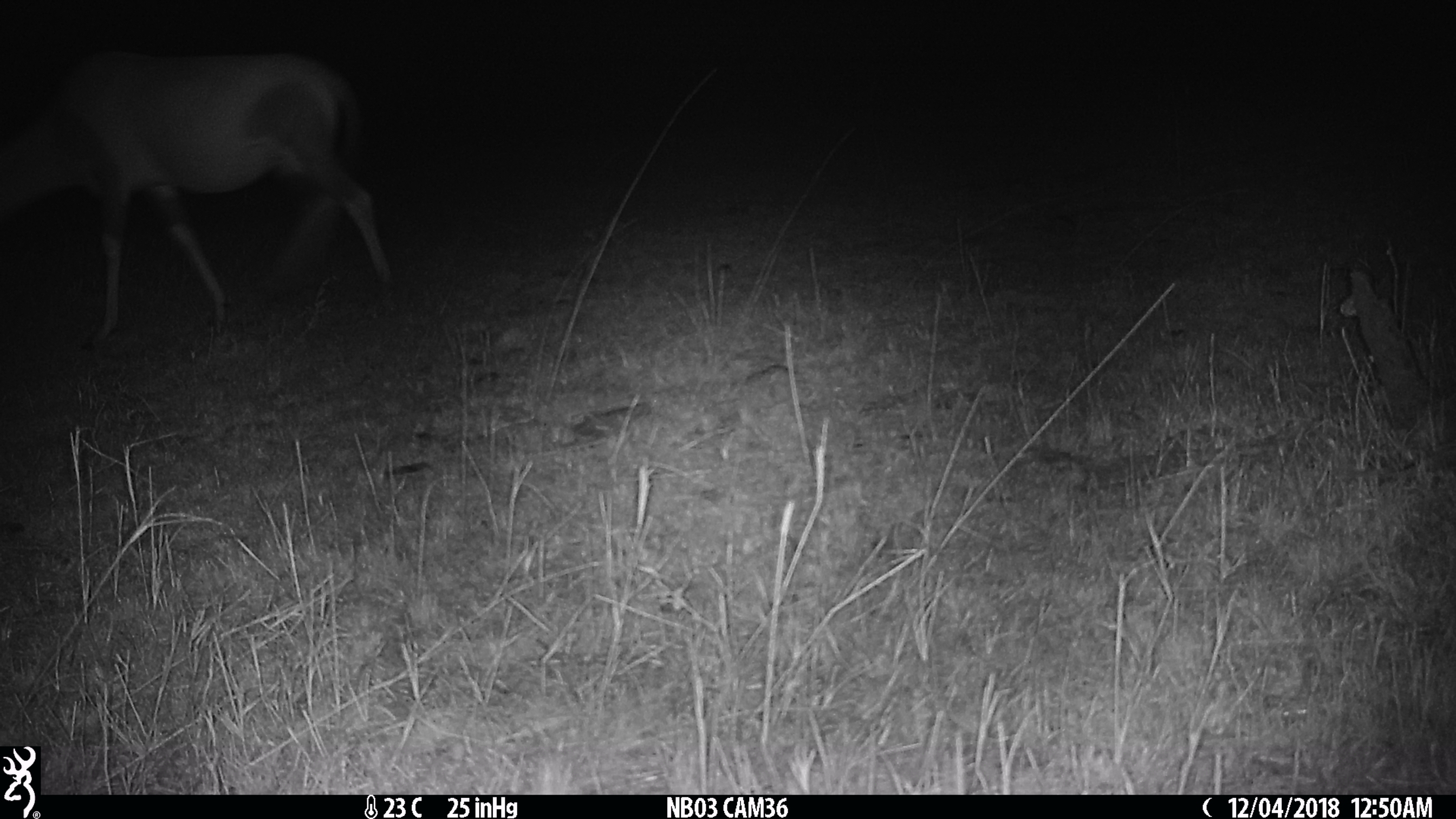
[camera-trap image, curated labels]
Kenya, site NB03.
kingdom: Animalia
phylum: Chordata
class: Mammalia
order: Artiodactyla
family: Bovidae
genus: Damaliscus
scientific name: Damaliscus lunatus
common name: topi